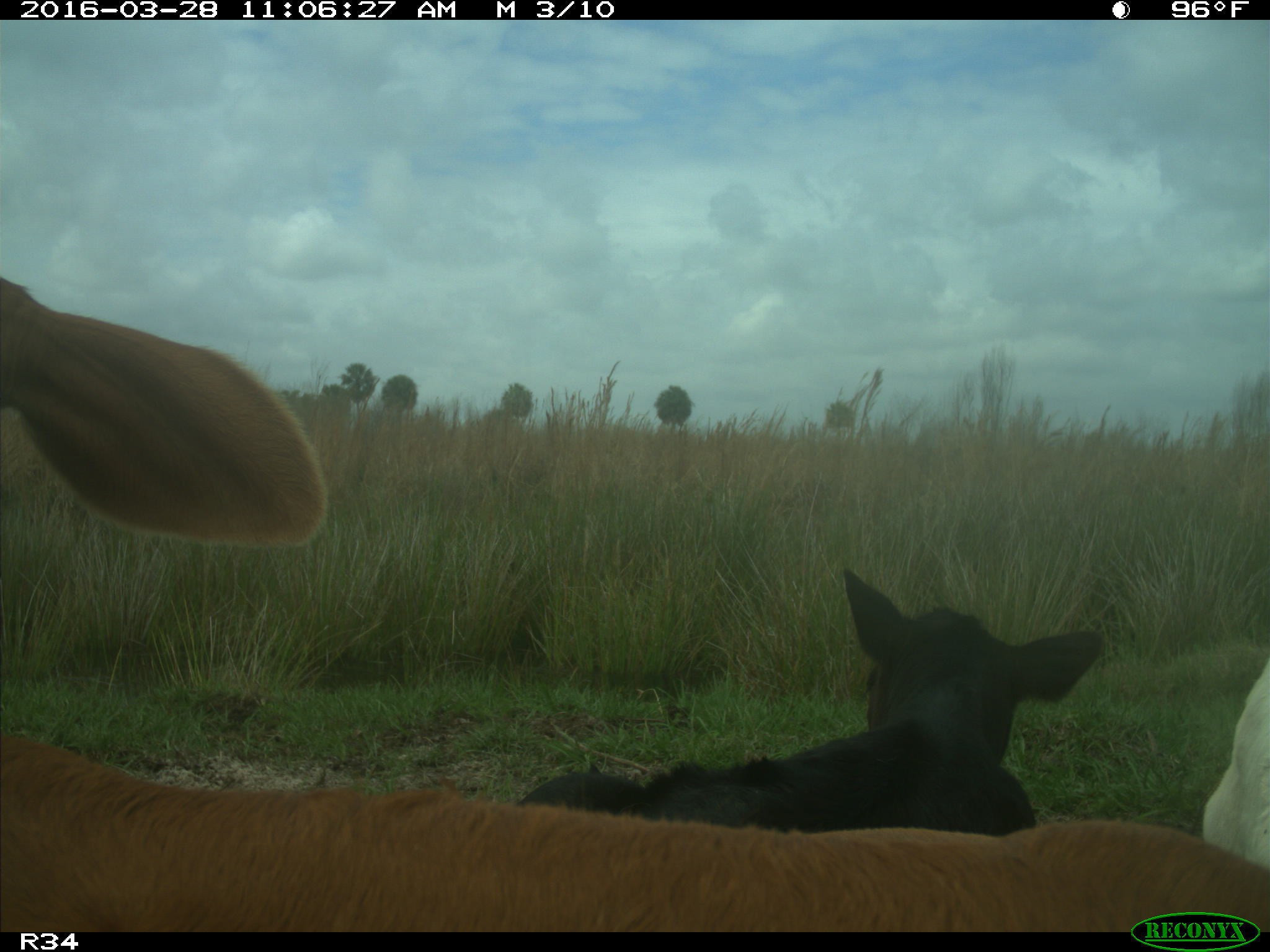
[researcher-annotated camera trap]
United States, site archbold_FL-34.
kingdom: Animalia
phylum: Chordata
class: Mammalia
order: Artiodactyla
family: Bovidae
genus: Bos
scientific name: Bos taurus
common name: domestic cow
Bos taurus (domestic cow).